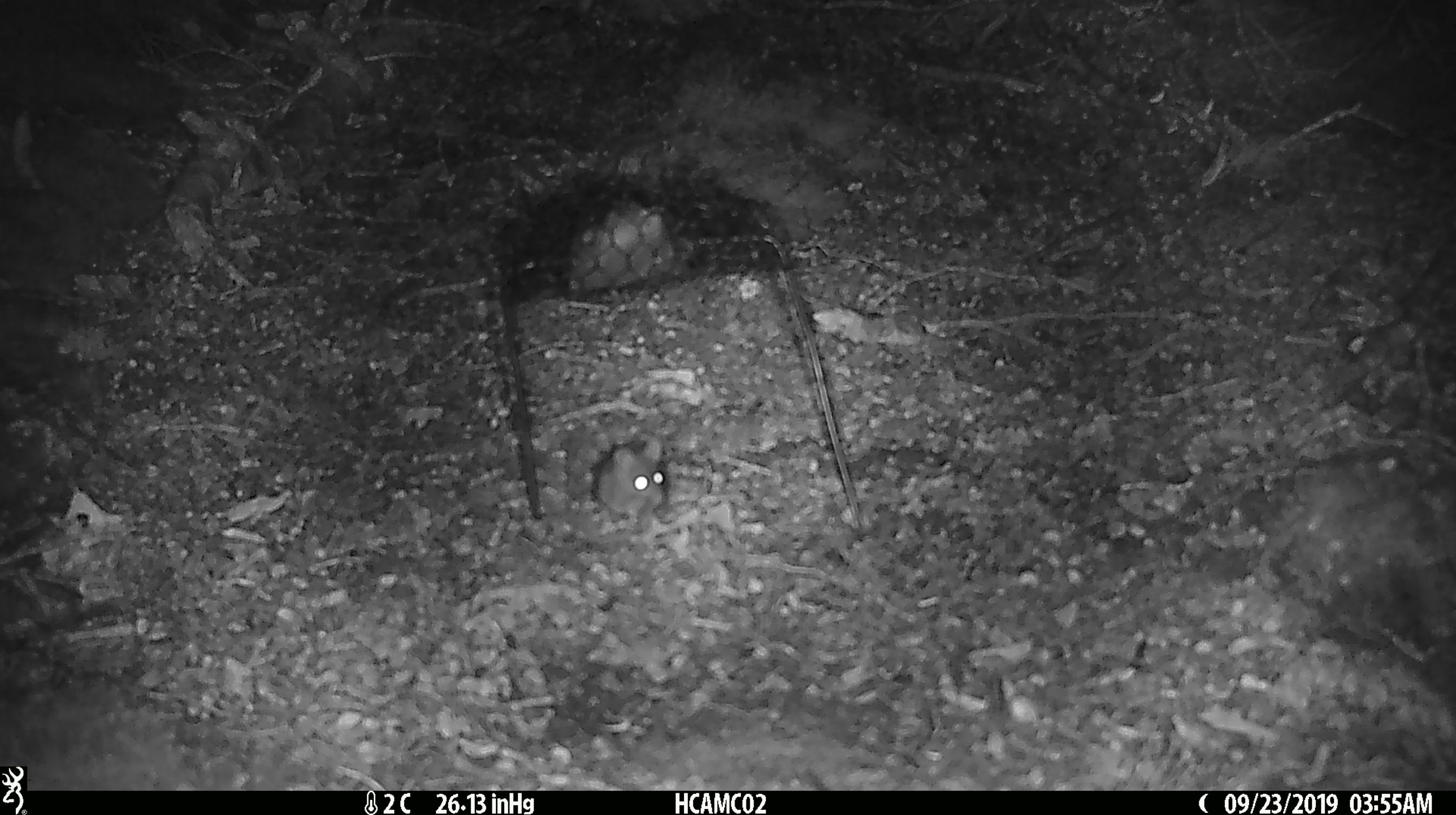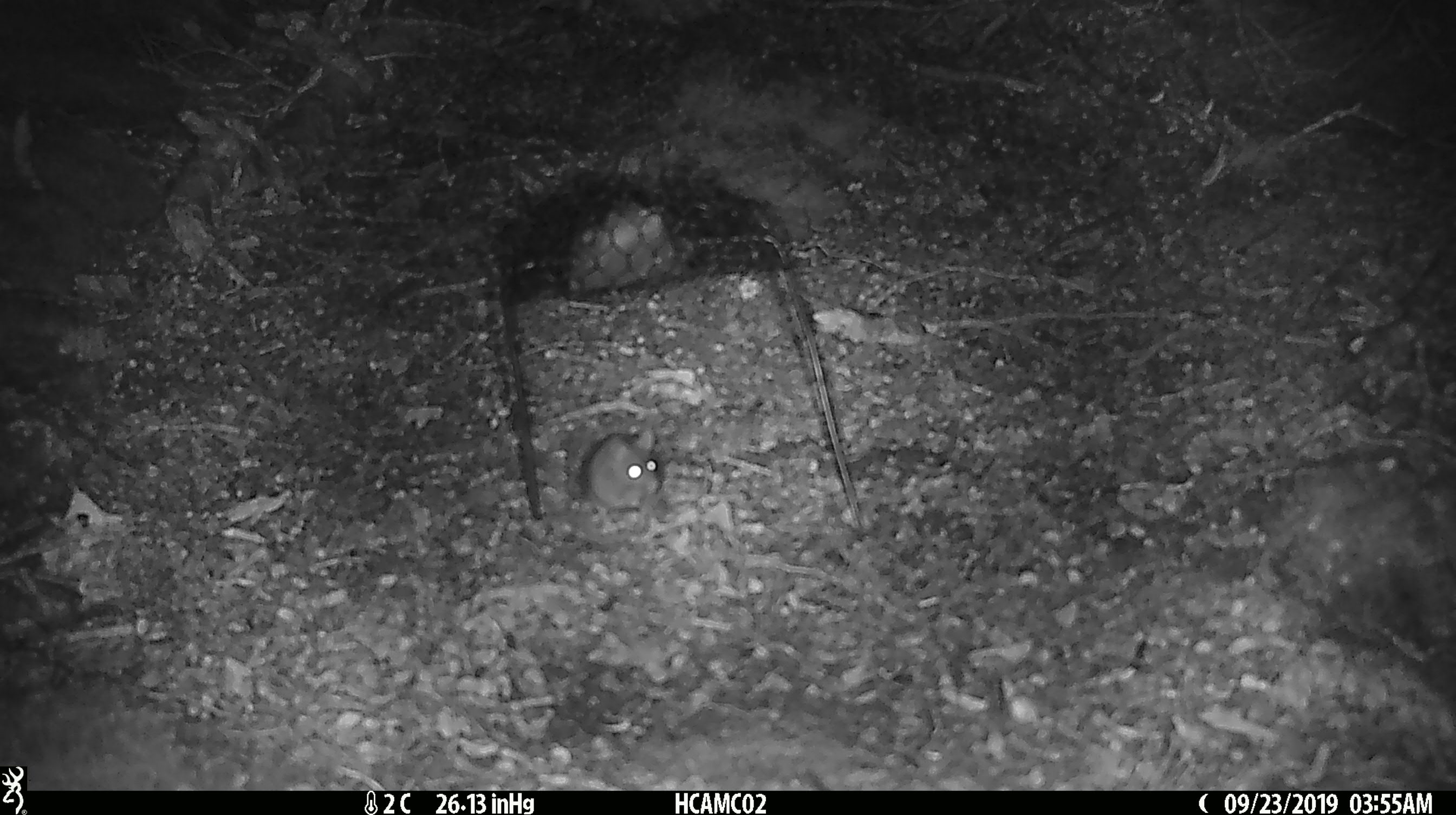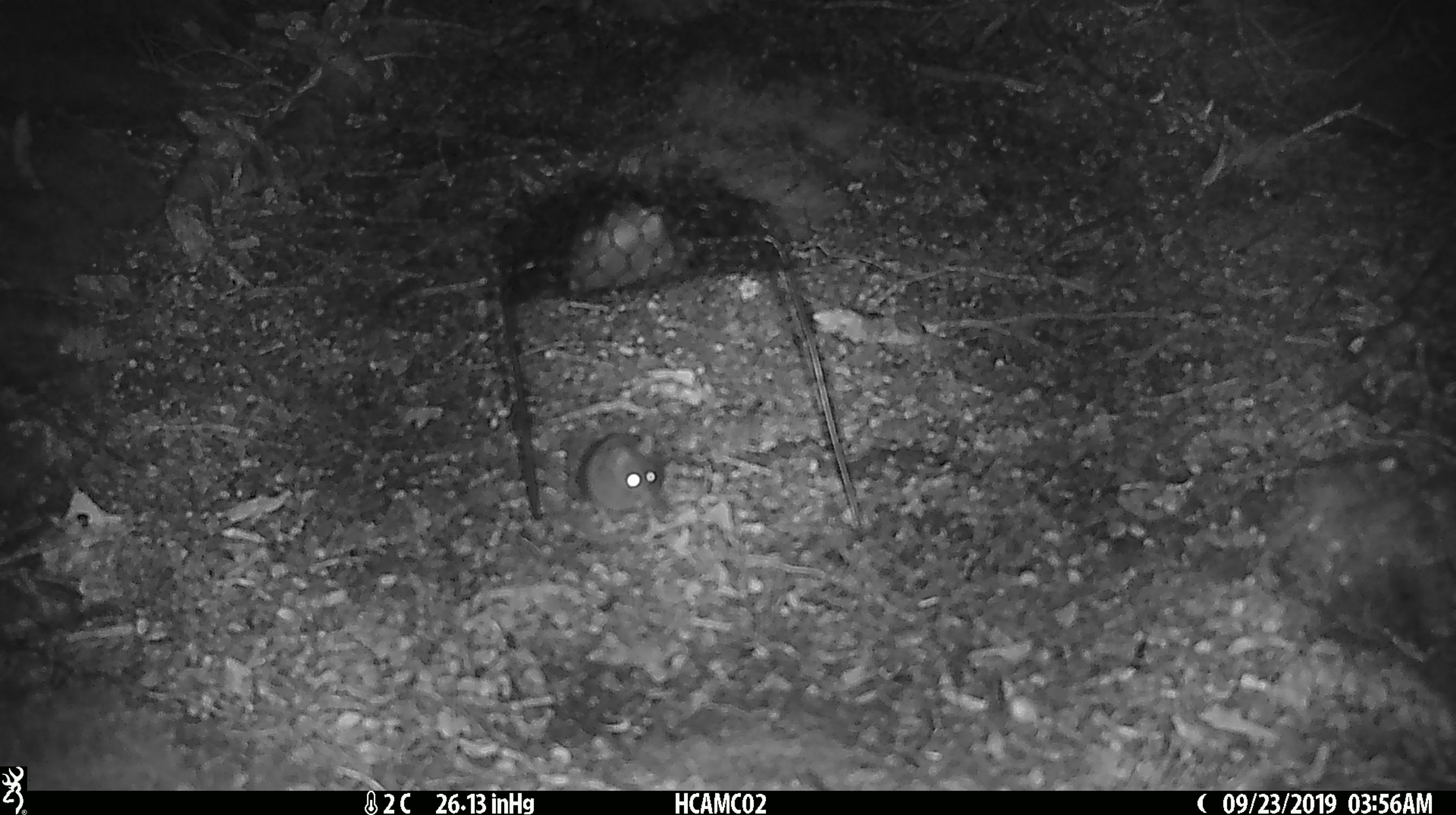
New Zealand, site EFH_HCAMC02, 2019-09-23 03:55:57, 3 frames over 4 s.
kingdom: Animalia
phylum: Chordata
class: Mammalia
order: Rodentia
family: Muridae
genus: Mus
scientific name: Mus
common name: mouse